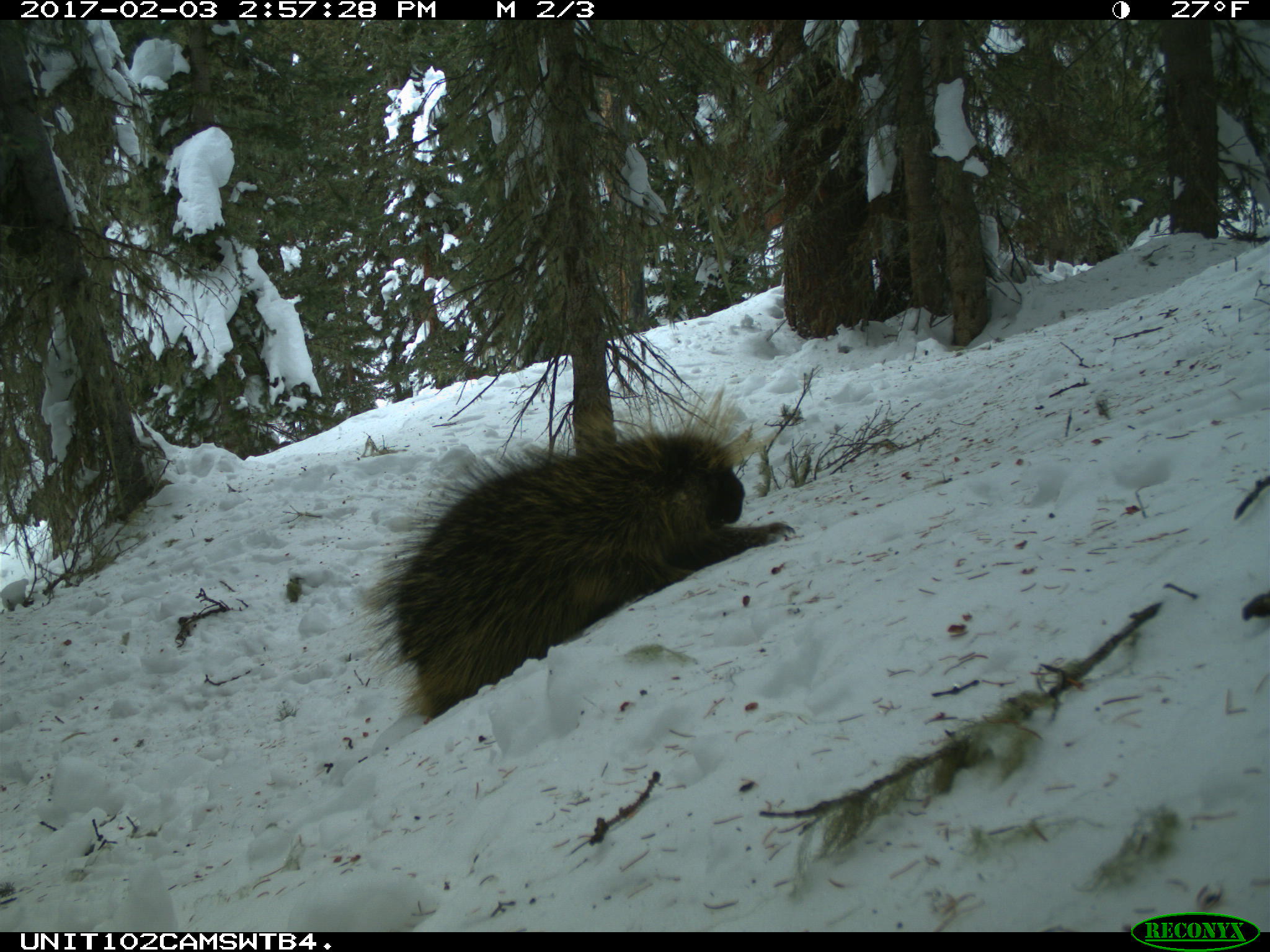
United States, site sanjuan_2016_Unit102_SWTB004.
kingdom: Animalia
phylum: Chordata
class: Mammalia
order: Rodentia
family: Erethizontidae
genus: Erethizon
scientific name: Erethizon dorsatum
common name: north american porcupine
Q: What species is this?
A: Erethizon dorsatum (north american porcupine).